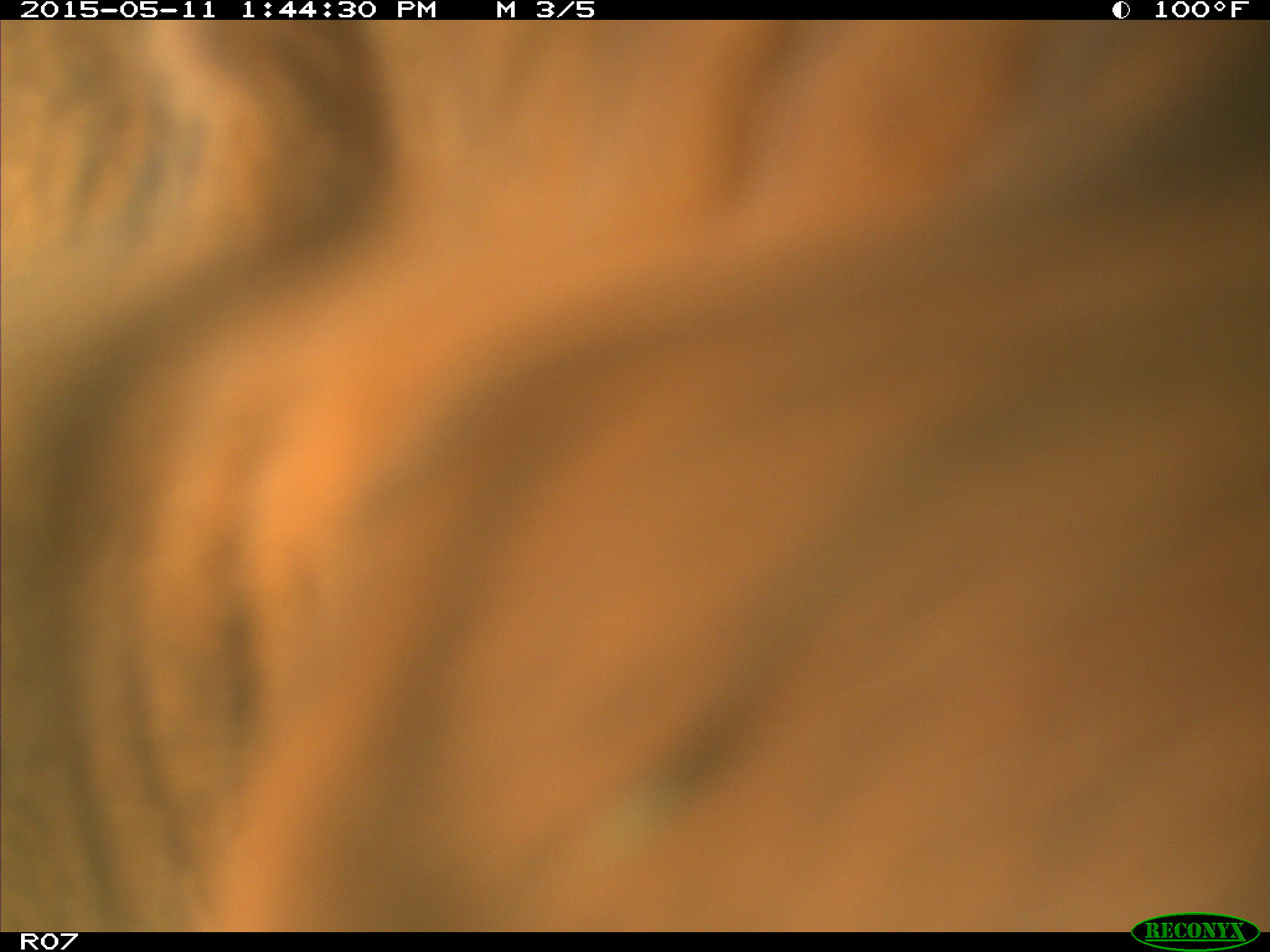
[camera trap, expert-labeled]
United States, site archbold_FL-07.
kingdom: Animalia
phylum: Chordata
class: Mammalia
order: Artiodactyla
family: Bovidae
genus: Bos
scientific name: Bos taurus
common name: domestic cow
Bos taurus (domestic cow).